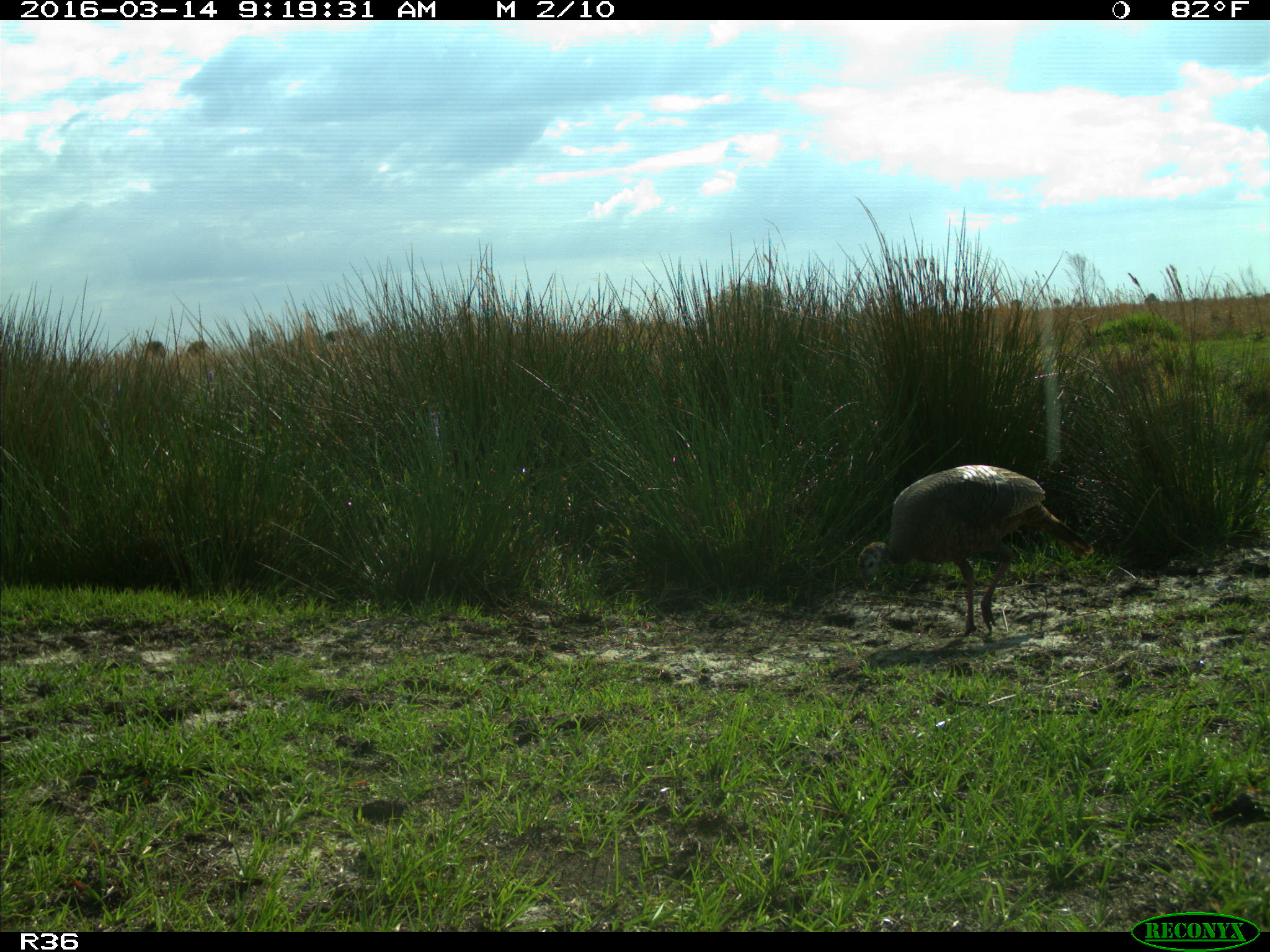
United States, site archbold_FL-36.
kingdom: Animalia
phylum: Chordata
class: Aves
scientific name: Aves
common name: birds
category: unidentified bird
Unidentified bird (birds) (Aves).